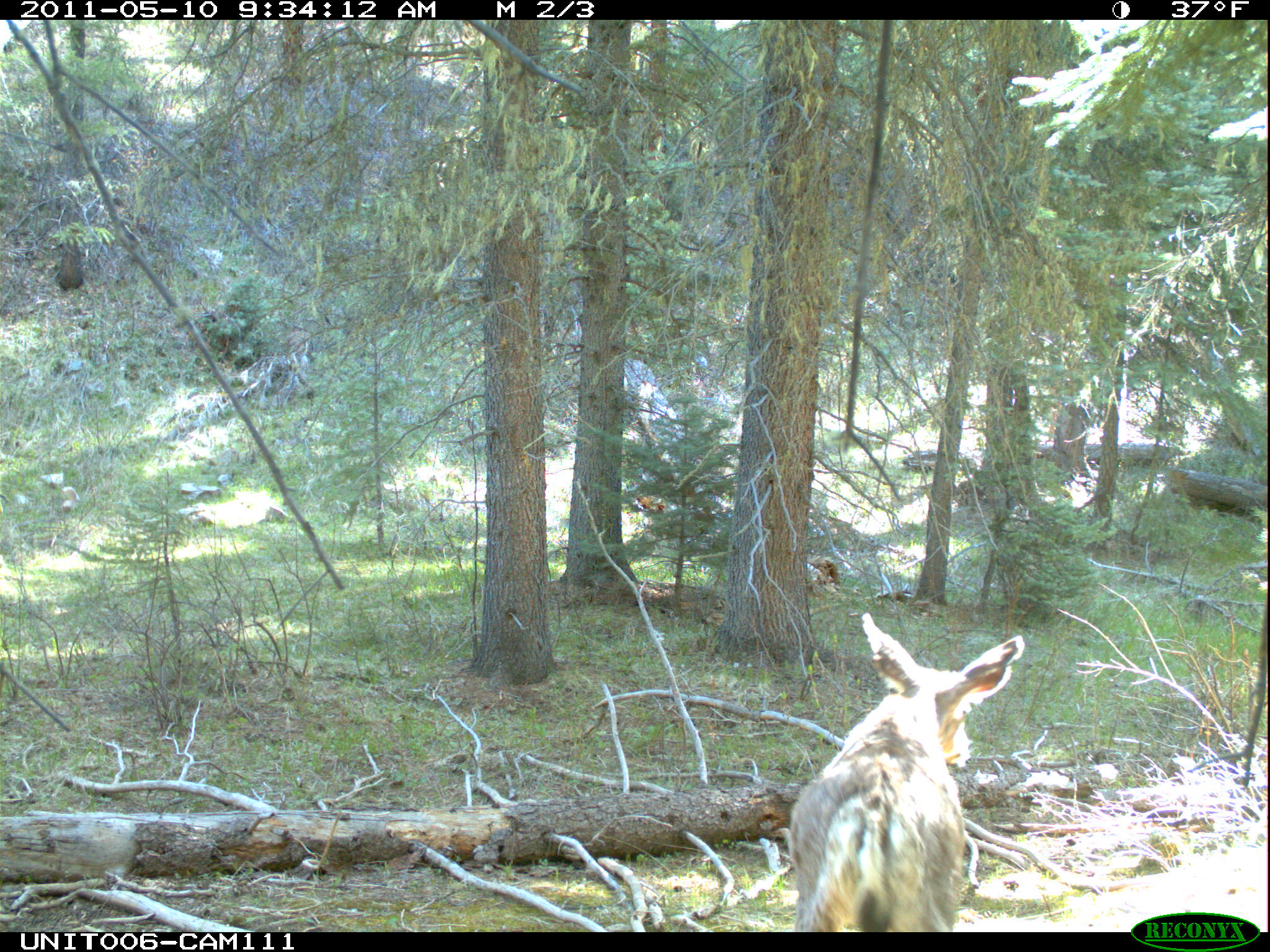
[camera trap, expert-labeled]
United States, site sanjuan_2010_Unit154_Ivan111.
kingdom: Animalia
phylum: Chordata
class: Mammalia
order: Artiodactyla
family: Cervidae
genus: Odocoileus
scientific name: Odocoileus hemionus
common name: mule deer